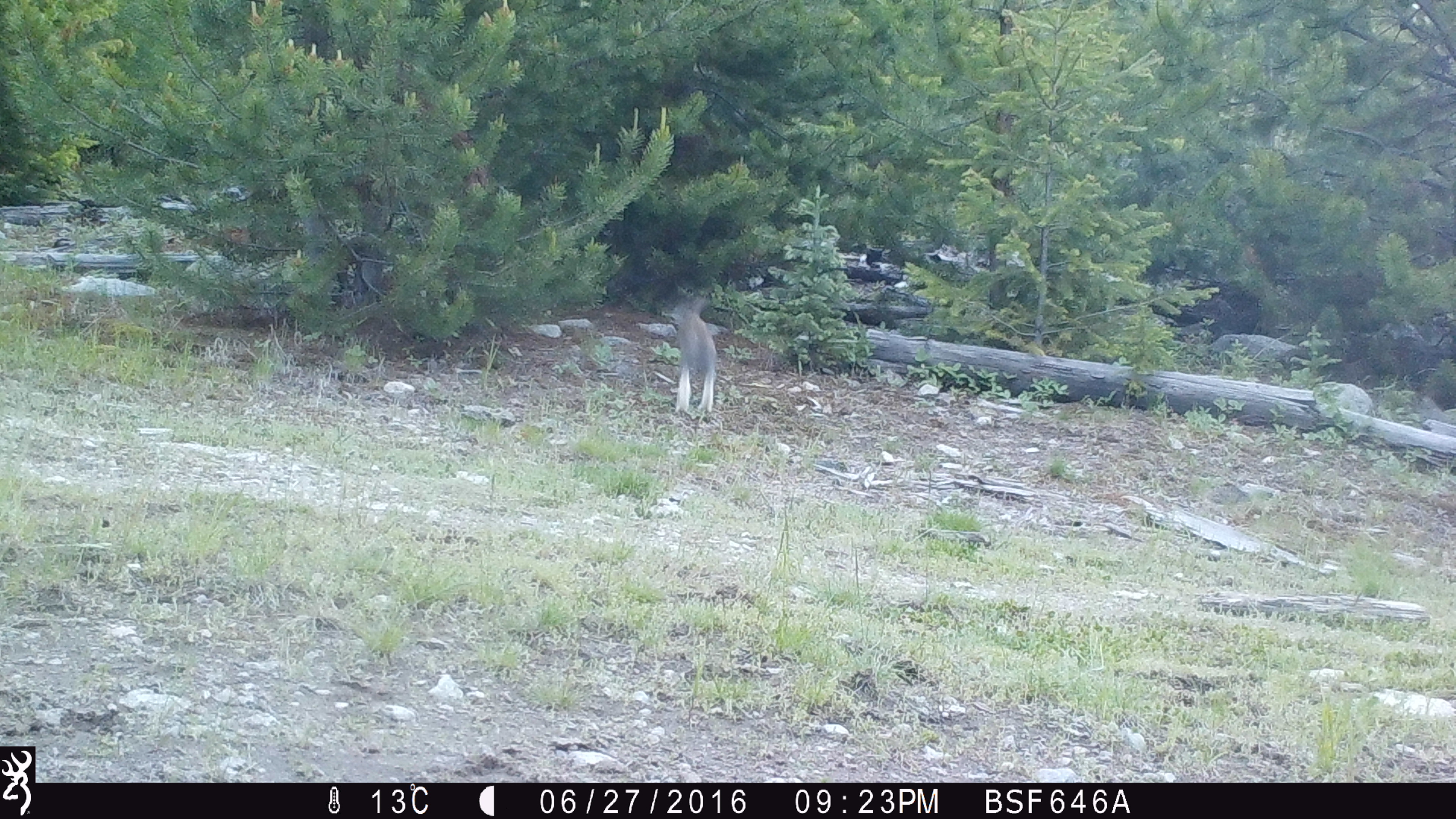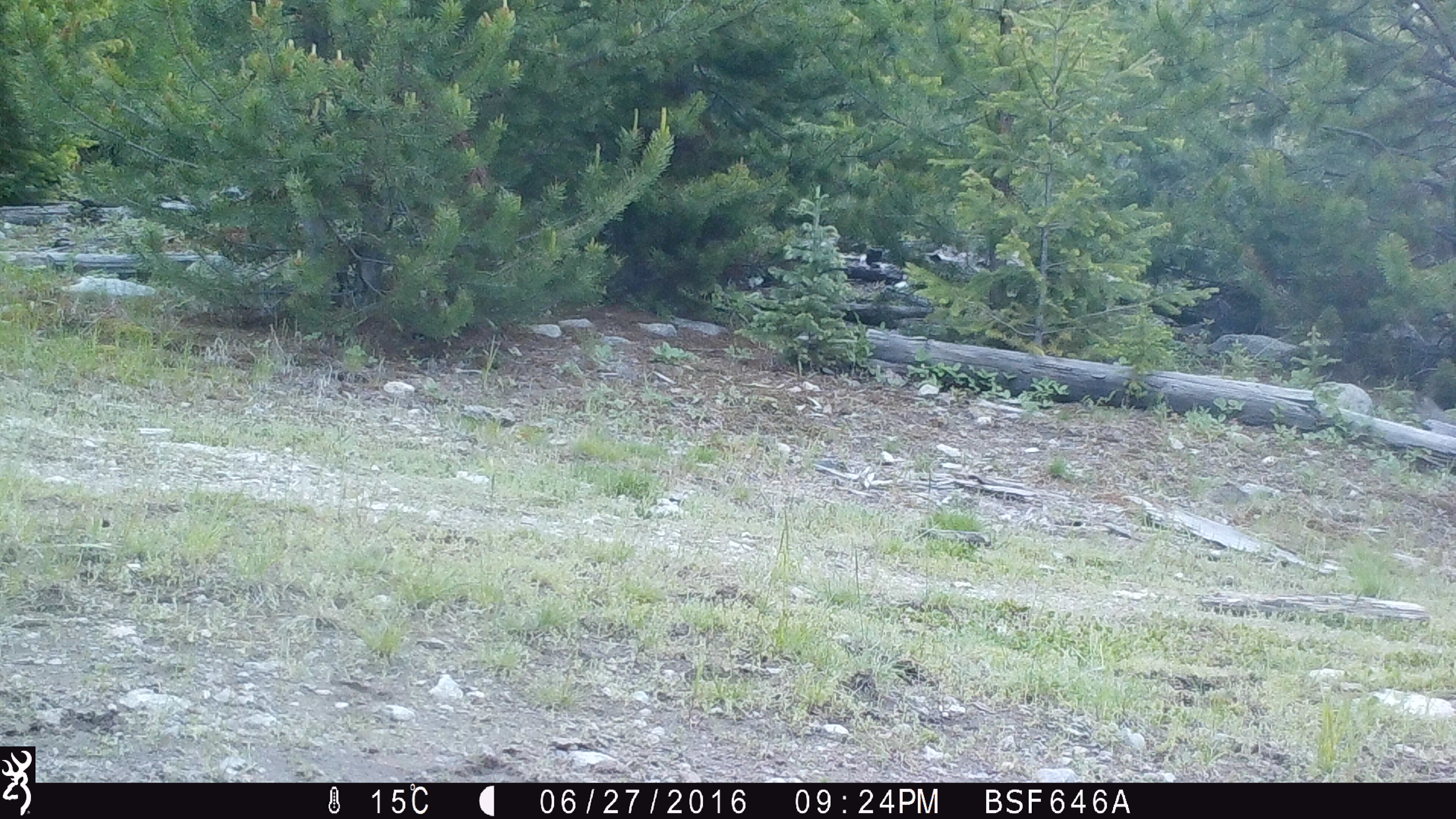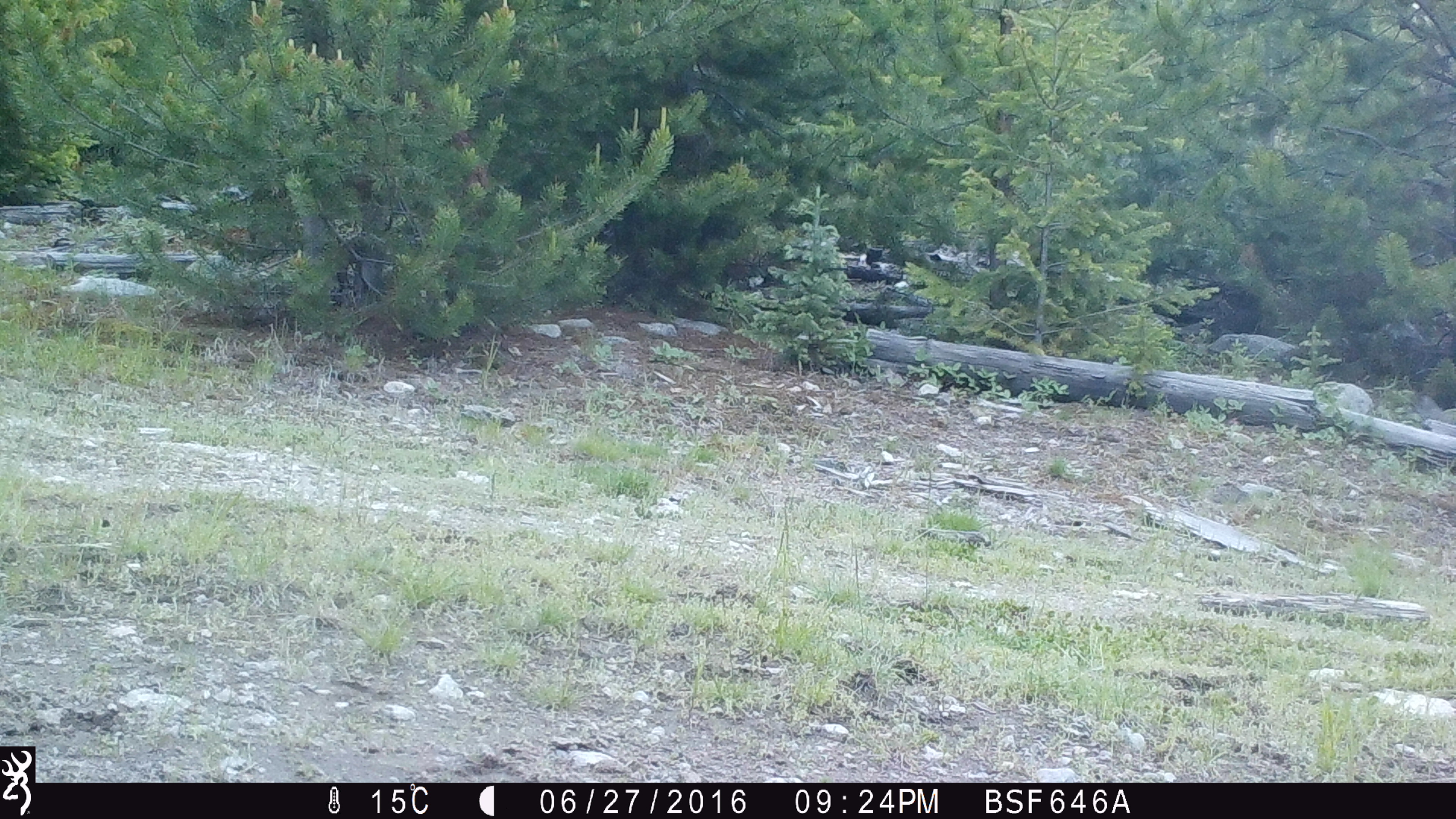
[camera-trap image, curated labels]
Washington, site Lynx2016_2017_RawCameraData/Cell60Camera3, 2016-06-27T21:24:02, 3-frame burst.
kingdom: Animalia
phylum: Chordata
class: Mammalia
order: Lagomorpha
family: Leporidae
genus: Lepus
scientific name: Lepus americanus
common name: snowshoe hare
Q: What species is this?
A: Lepus americanus (snowshoe hare).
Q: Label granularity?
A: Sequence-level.